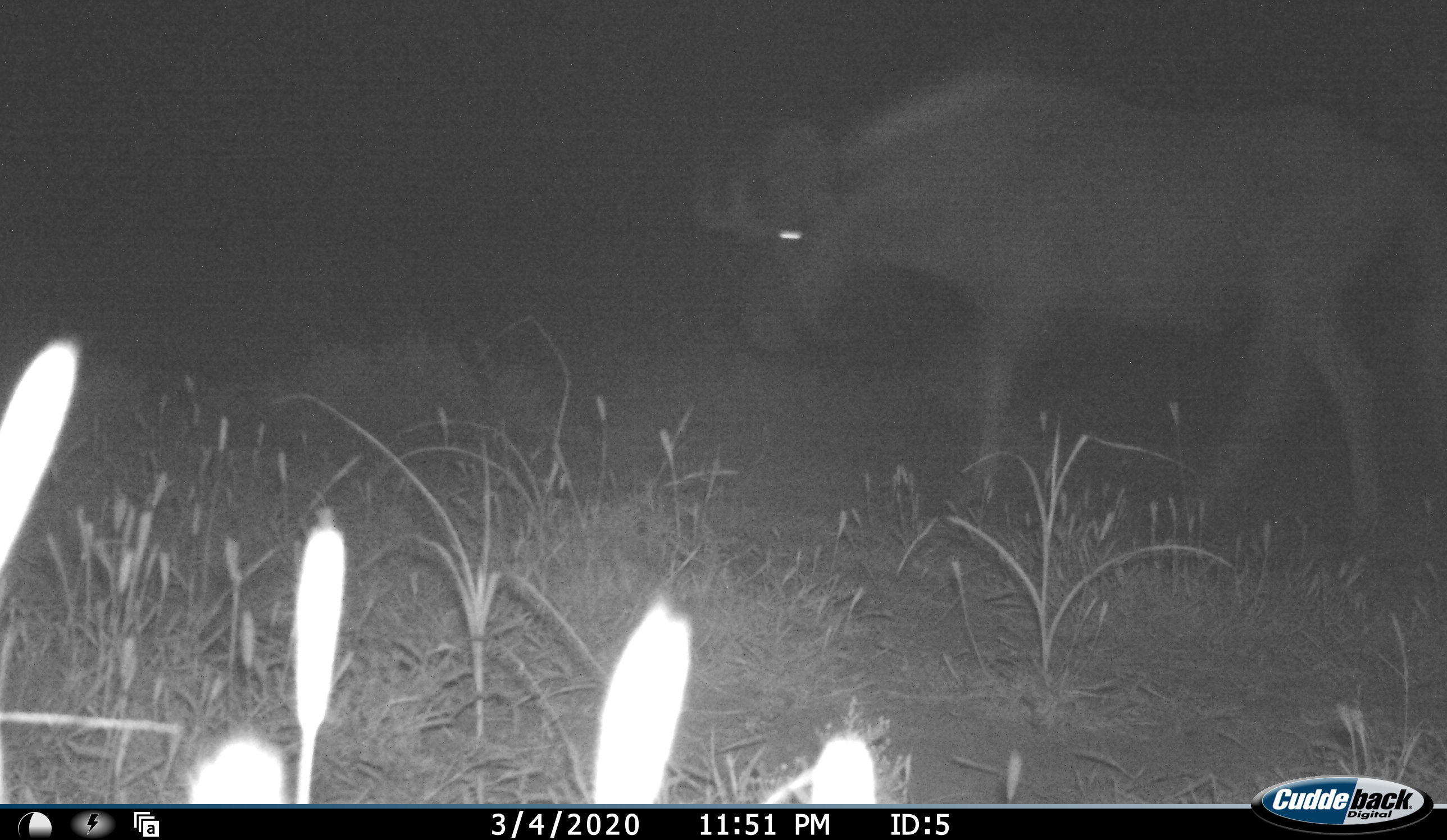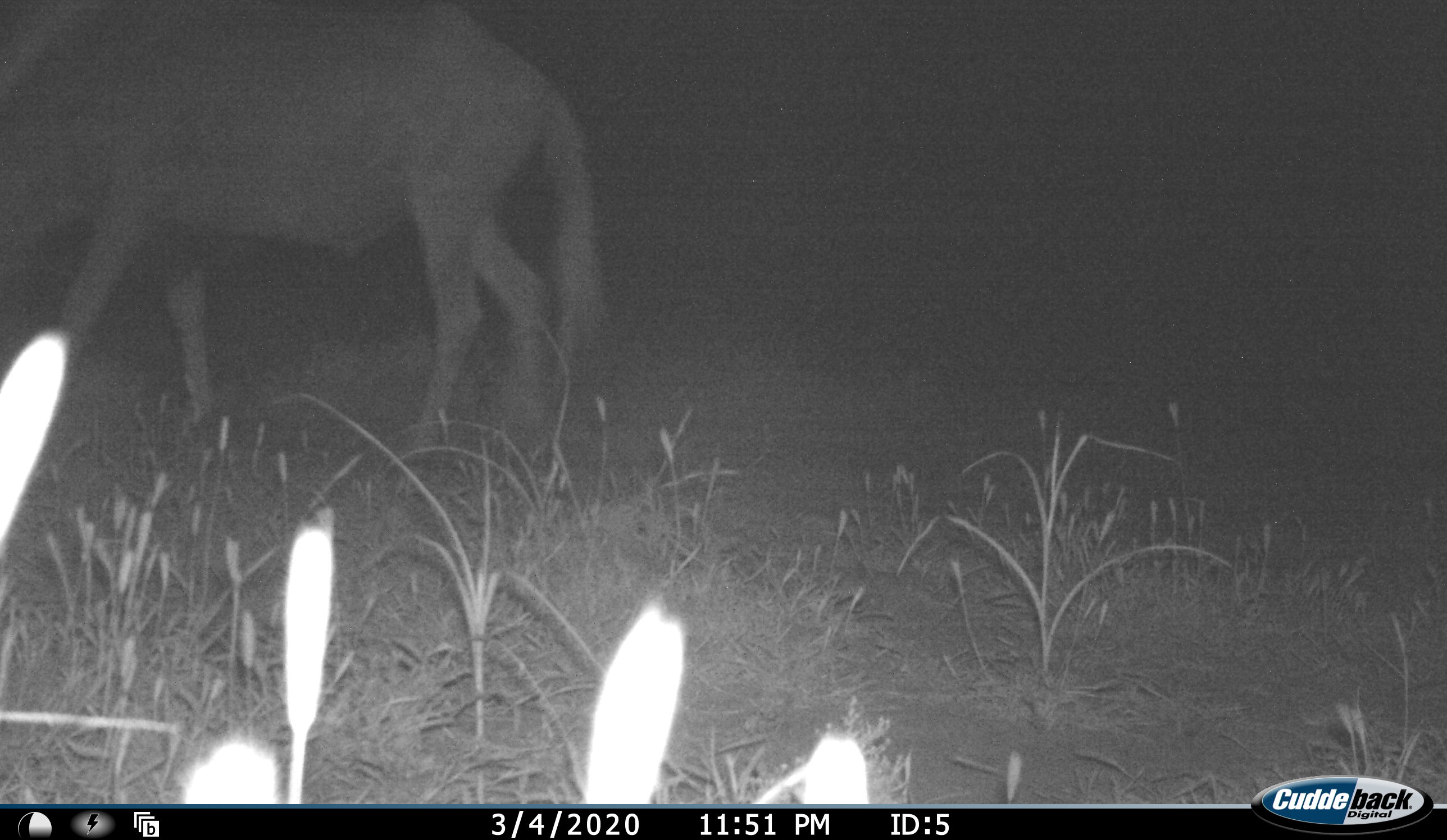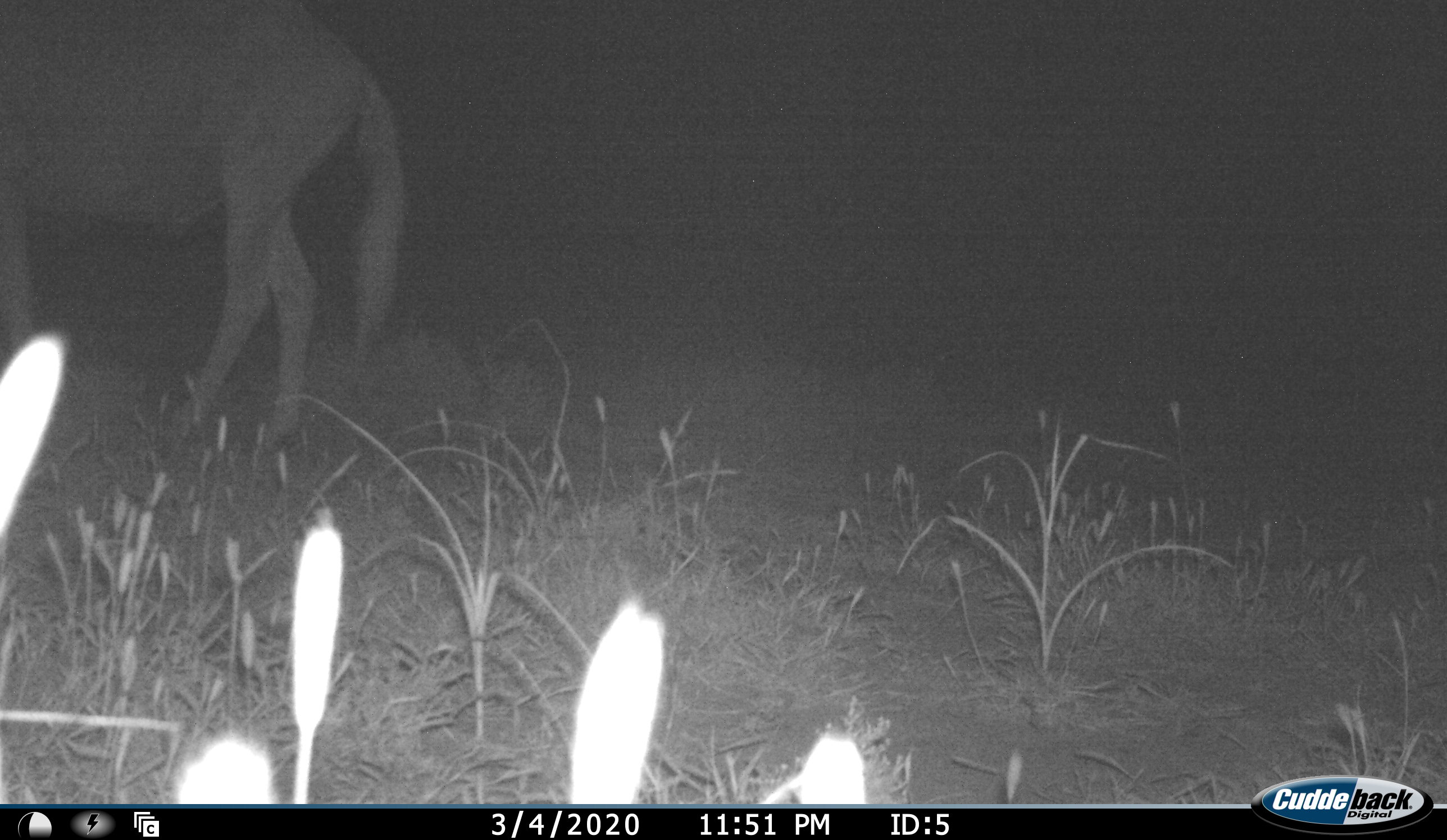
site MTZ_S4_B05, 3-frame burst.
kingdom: Animalia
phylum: Chordata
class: Mammalia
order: Artiodactyla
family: Bovidae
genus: Connochaetes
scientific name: Connochaetes gnou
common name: black wildebeest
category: wildebeestblack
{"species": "wildebeestblack (black wildebeest) (Connochaetes gnou)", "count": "1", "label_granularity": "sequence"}